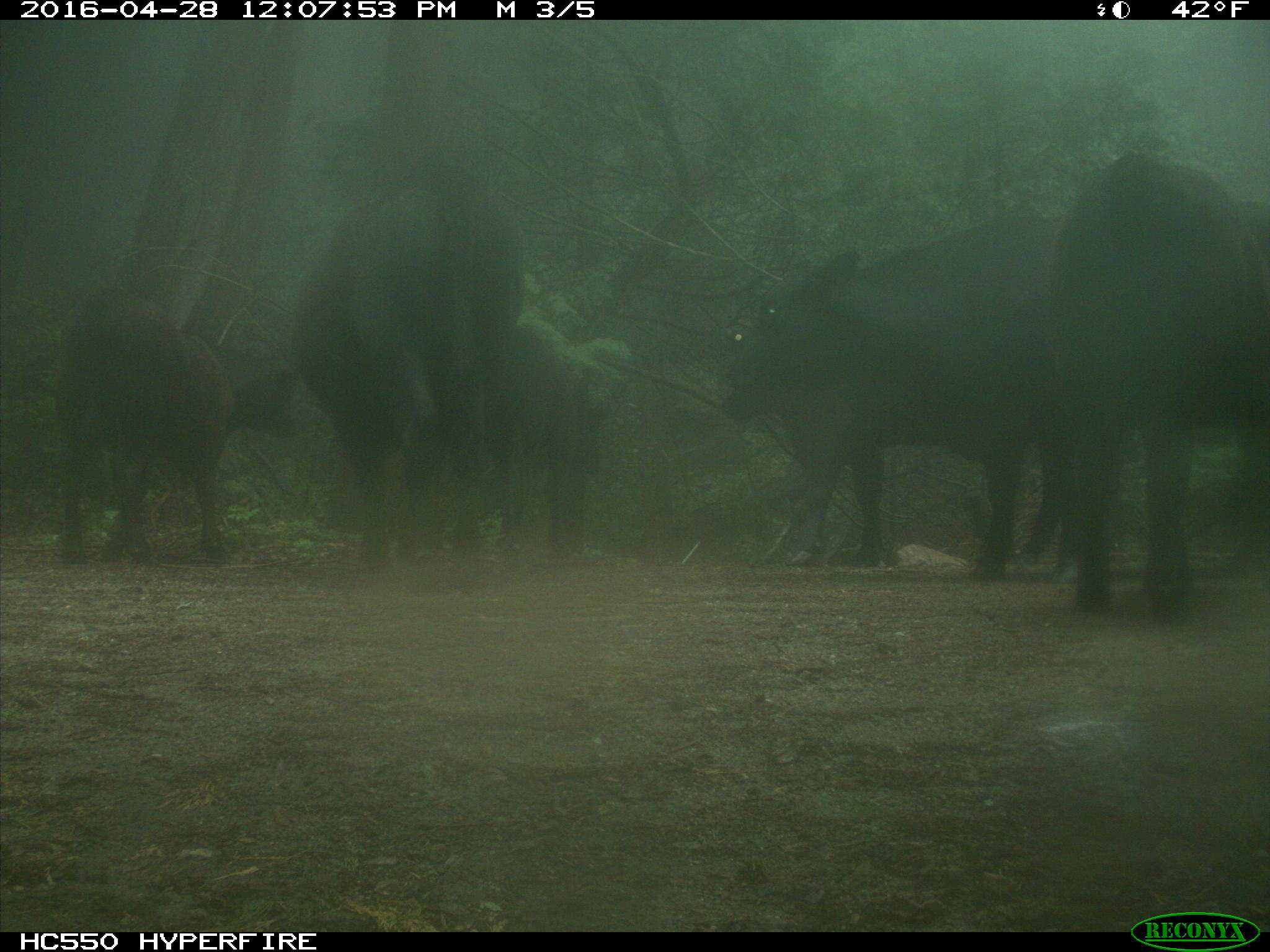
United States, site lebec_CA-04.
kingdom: Animalia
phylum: Chordata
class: Mammalia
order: Artiodactyla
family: Bovidae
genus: Bos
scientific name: Bos taurus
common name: domestic cow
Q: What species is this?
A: Bos taurus (domestic cow).